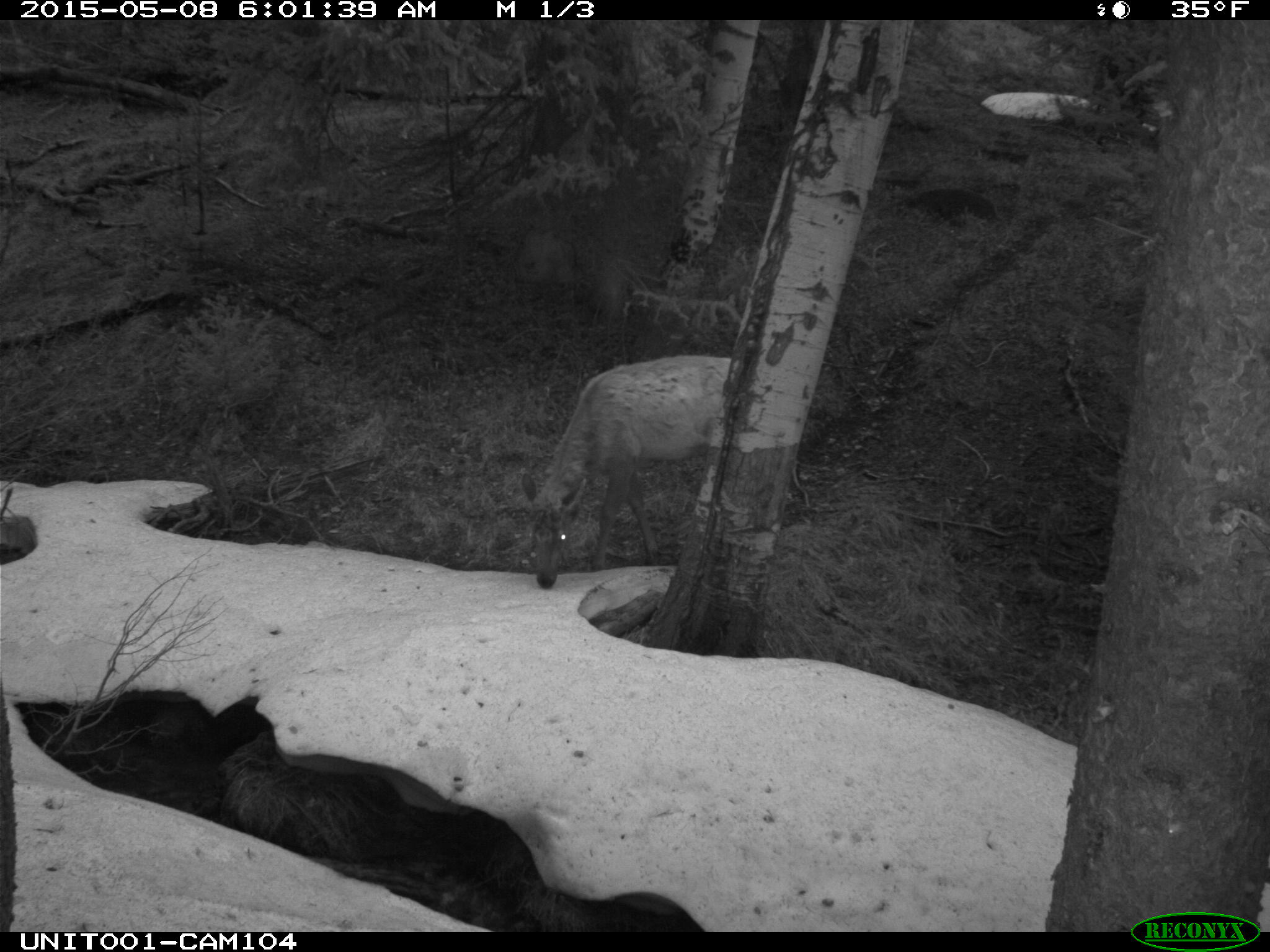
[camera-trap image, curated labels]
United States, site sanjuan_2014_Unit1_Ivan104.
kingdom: Animalia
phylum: Chordata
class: Mammalia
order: Artiodactyla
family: Cervidae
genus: Cervus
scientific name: Cervus elaphus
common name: red deer